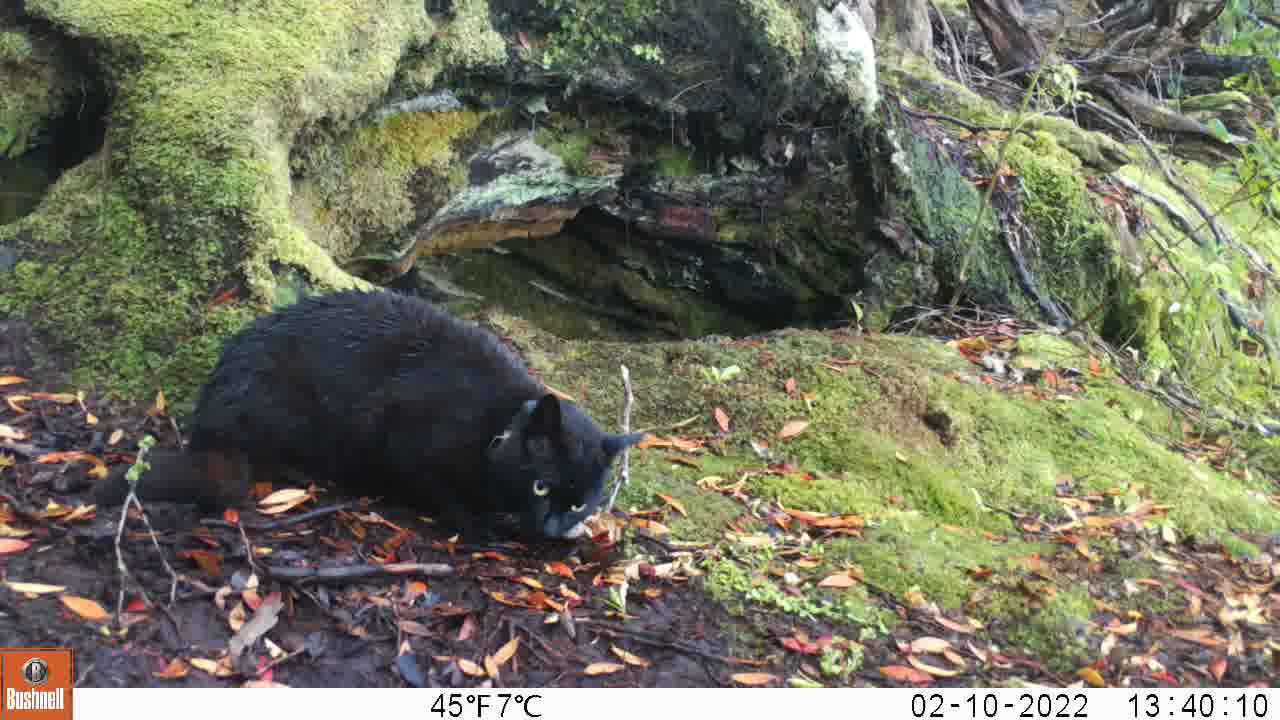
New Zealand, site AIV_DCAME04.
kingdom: Animalia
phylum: Chordata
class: Mammalia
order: Carnivora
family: Felidae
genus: Felis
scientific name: Felis catus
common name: domestic cat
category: cat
Cat (domestic cat) (Felis catus).